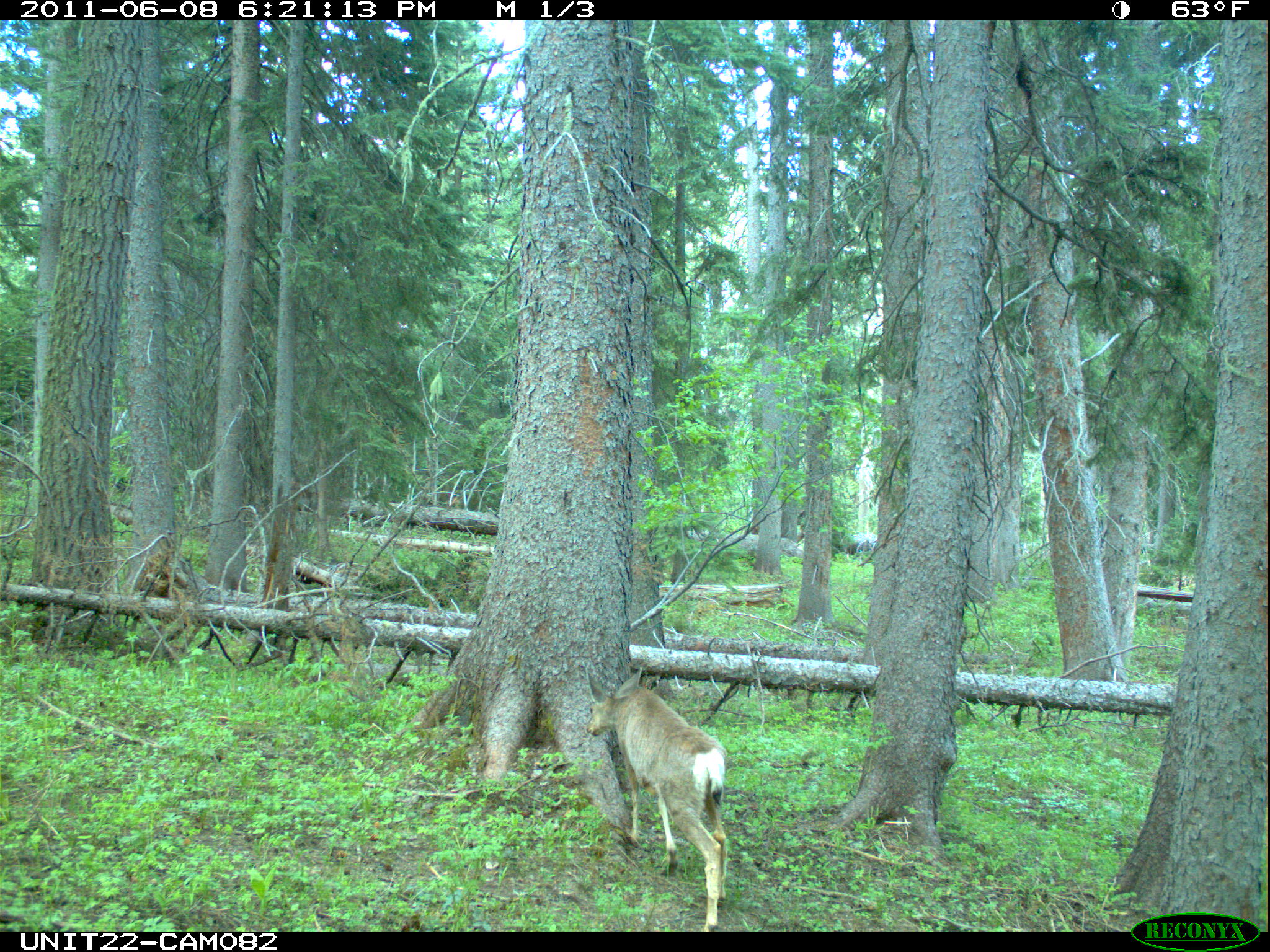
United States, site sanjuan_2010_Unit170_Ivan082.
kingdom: Animalia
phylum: Chordata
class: Mammalia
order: Artiodactyla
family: Cervidae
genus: Odocoileus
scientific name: Odocoileus hemionus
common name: mule deer